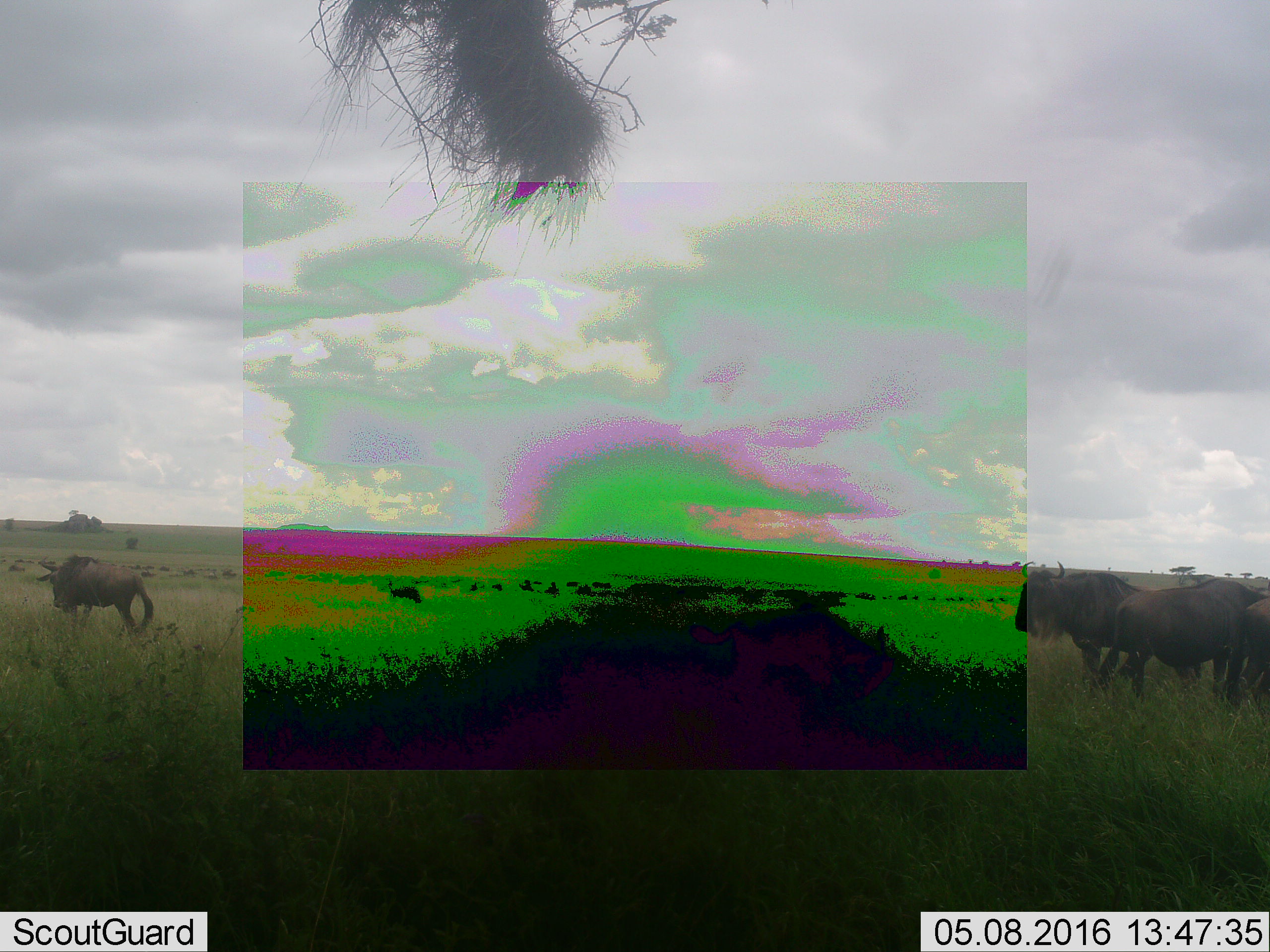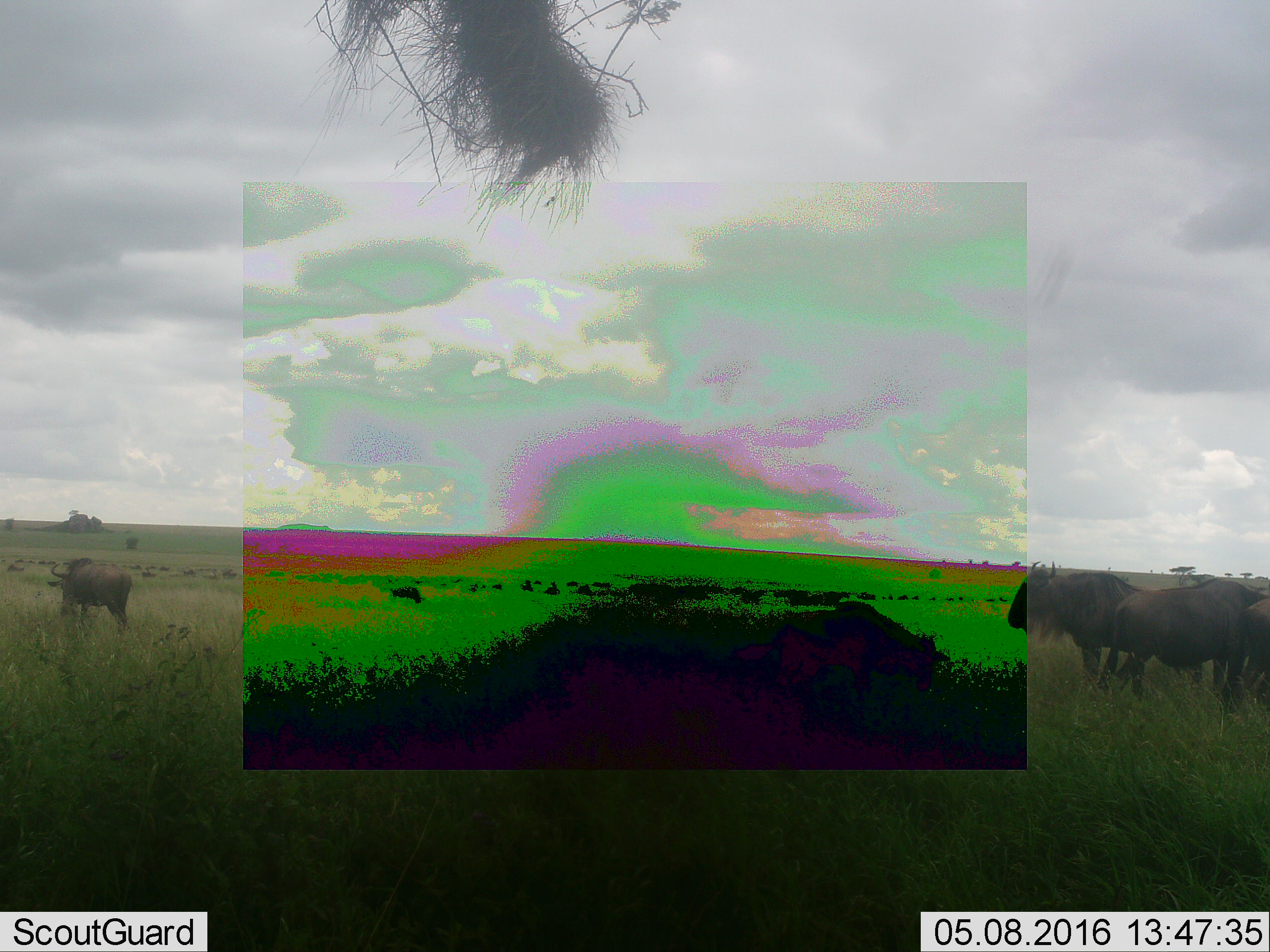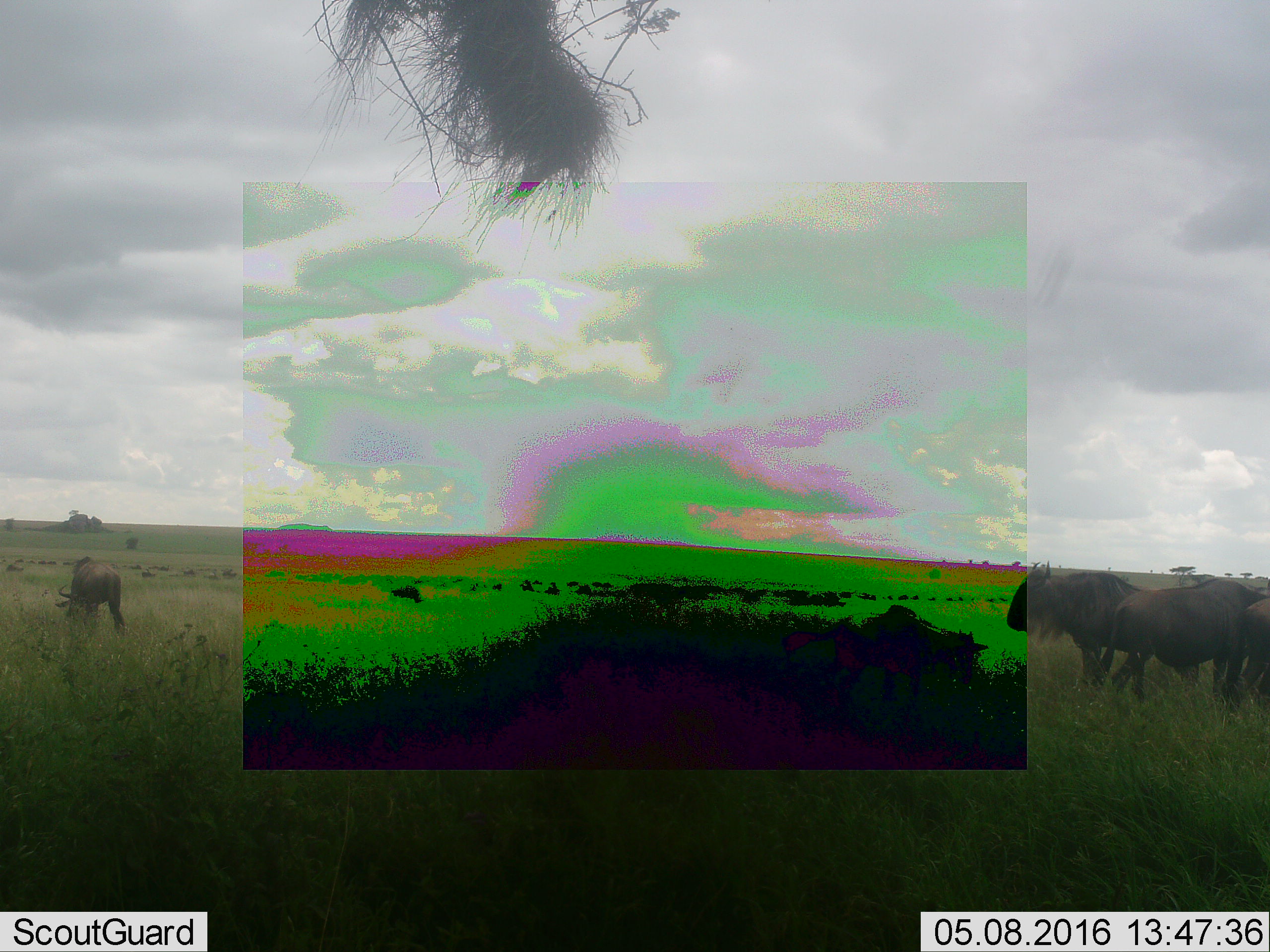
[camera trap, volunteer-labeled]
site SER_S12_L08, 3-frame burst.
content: unidentified animal